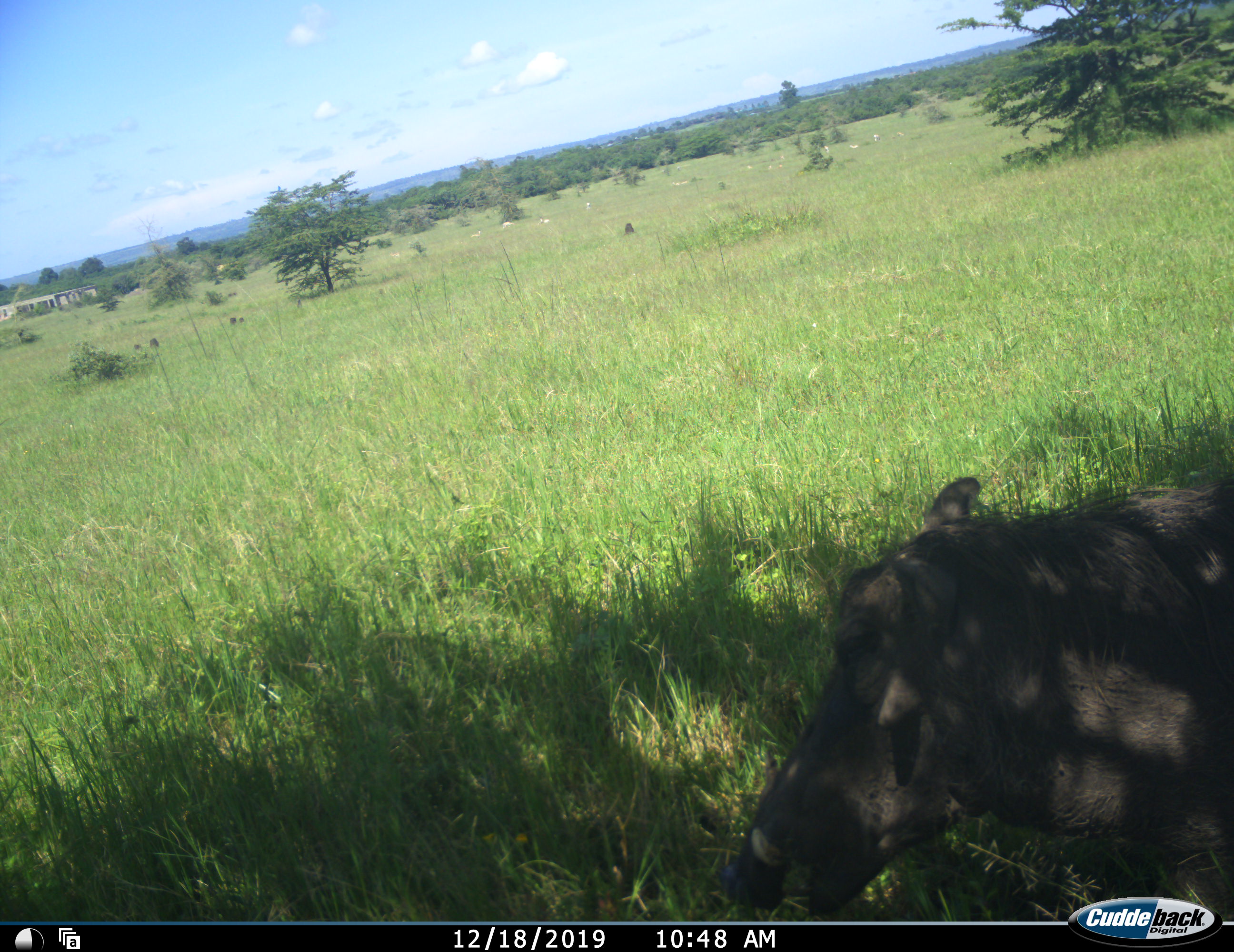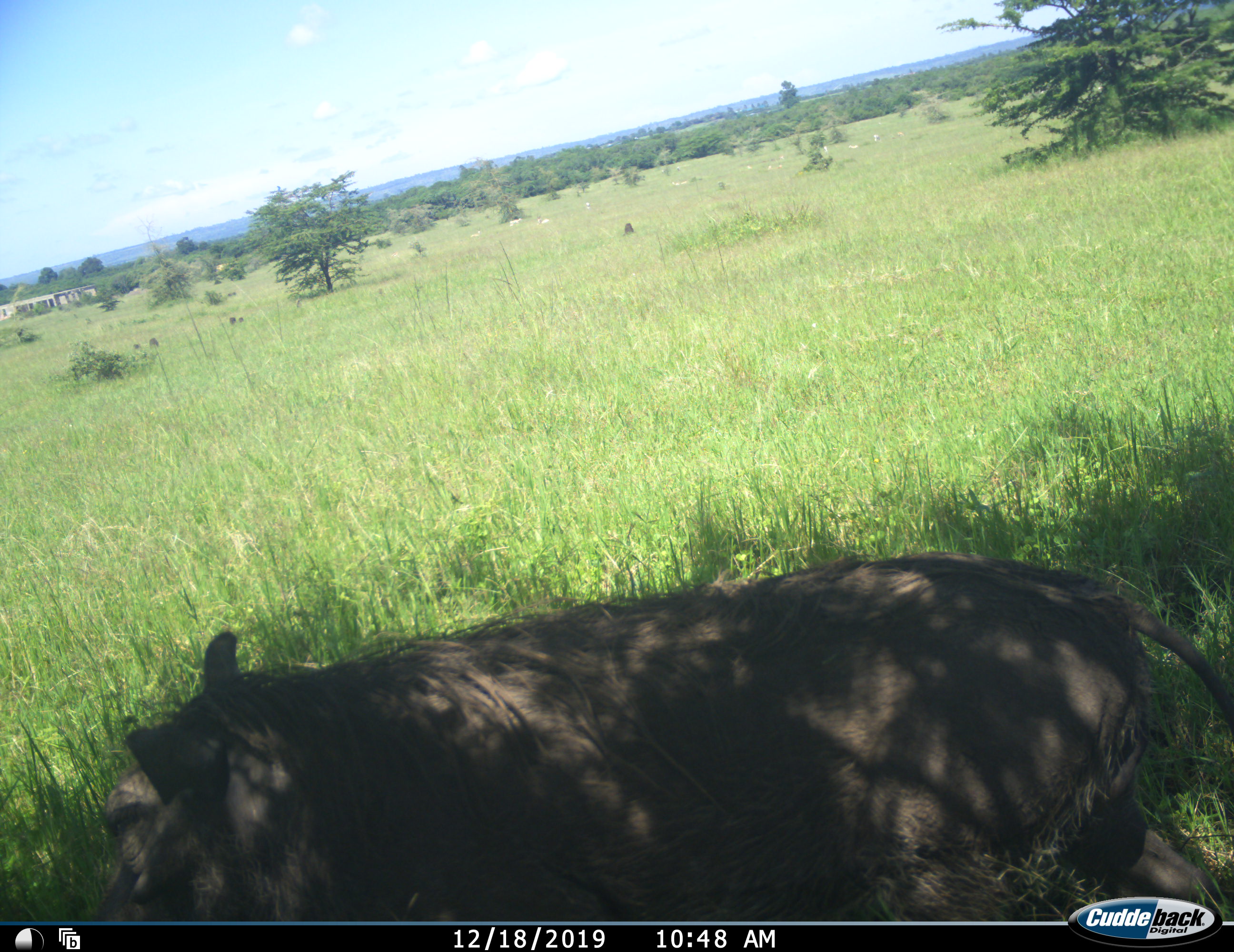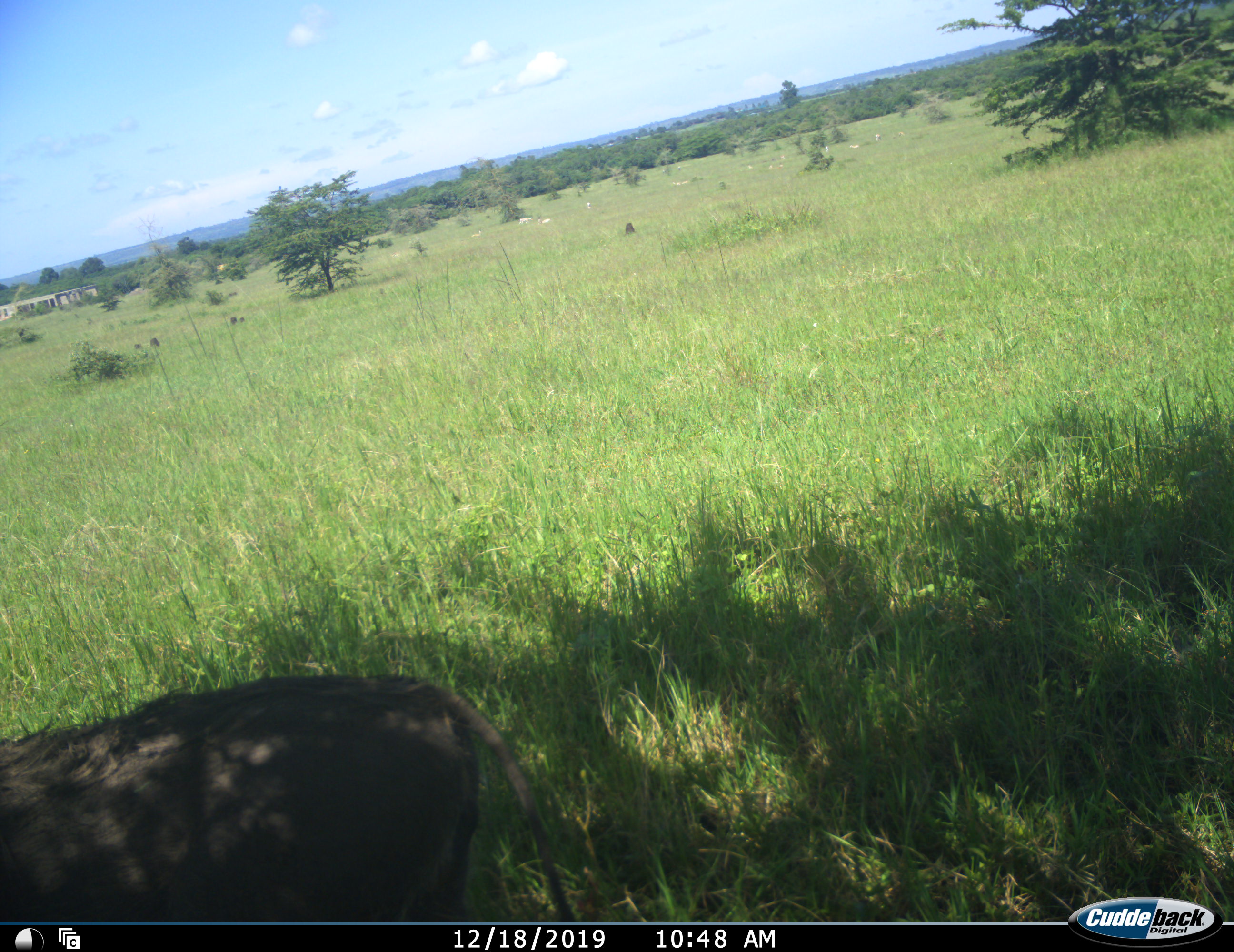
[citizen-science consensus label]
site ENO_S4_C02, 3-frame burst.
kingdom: Animalia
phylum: Chordata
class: Mammalia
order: Artiodactyla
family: Suidae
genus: Phacochoerus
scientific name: Phacochoerus africanus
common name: warthog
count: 1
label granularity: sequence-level